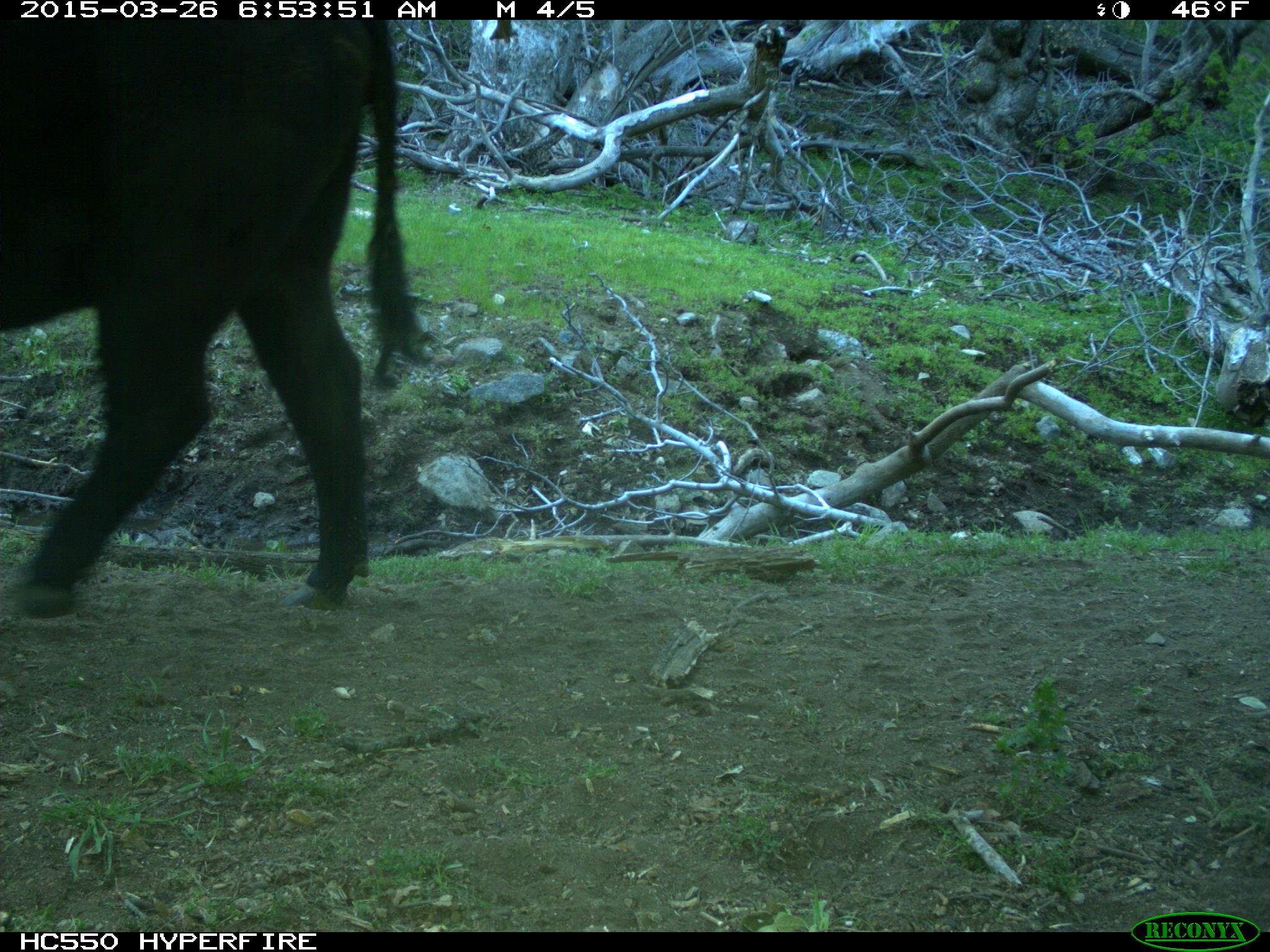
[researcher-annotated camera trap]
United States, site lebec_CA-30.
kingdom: Animalia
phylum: Chordata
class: Mammalia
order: Artiodactyla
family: Bovidae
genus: Bos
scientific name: Bos taurus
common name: domestic cow